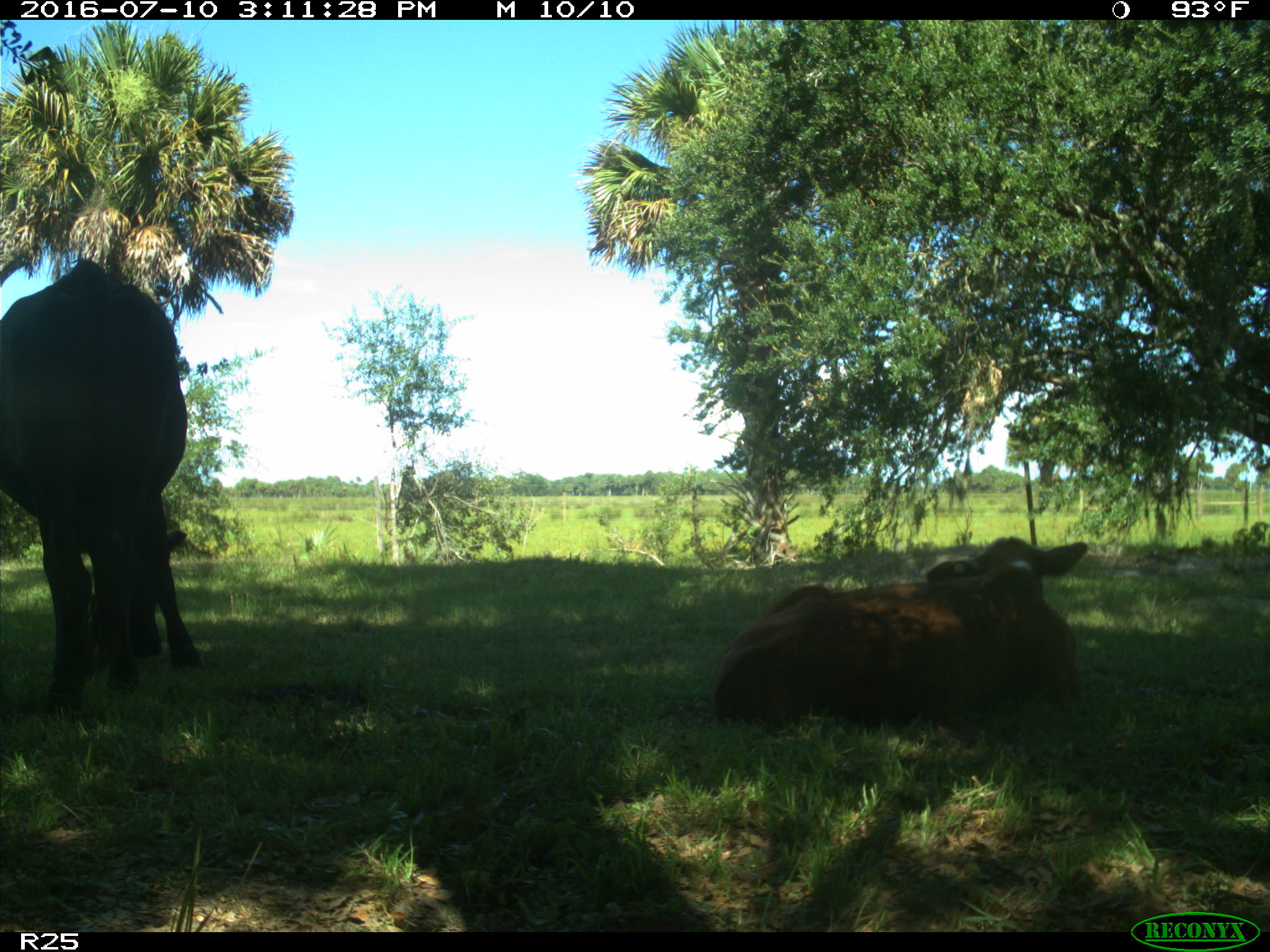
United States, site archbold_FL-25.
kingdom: Animalia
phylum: Chordata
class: Mammalia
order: Artiodactyla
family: Bovidae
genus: Bos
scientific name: Bos taurus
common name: domestic cow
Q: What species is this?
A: Bos taurus (domestic cow).